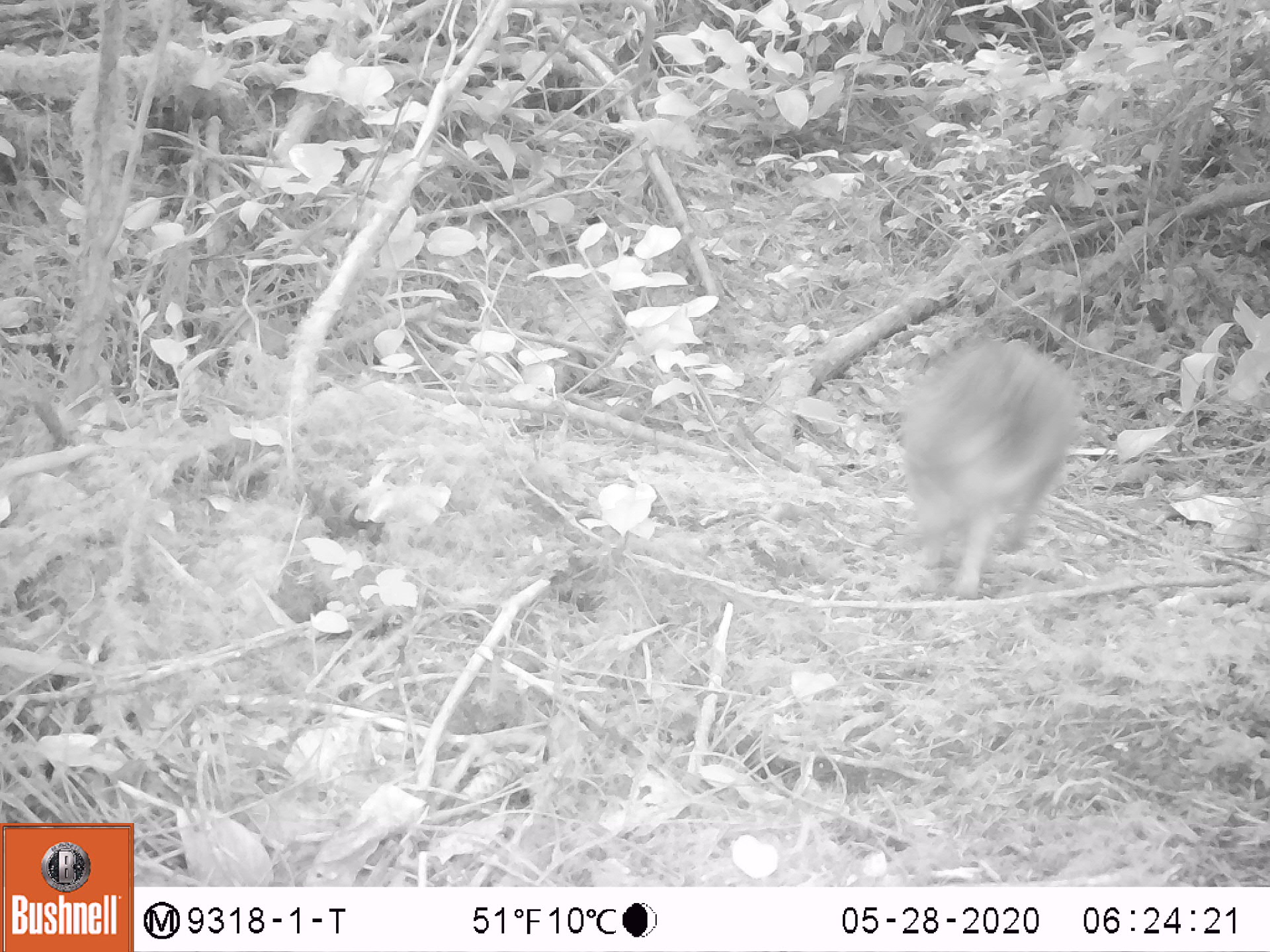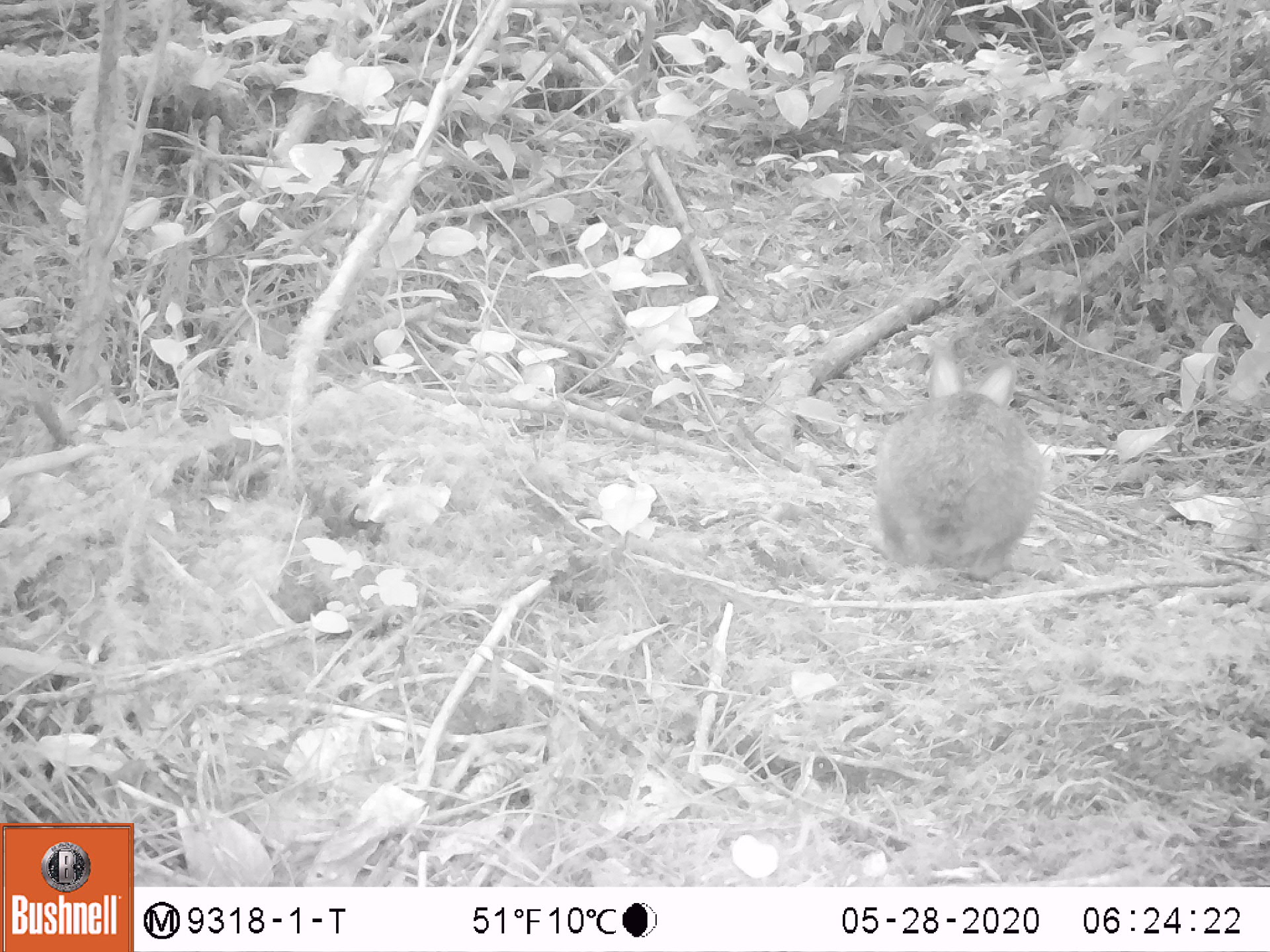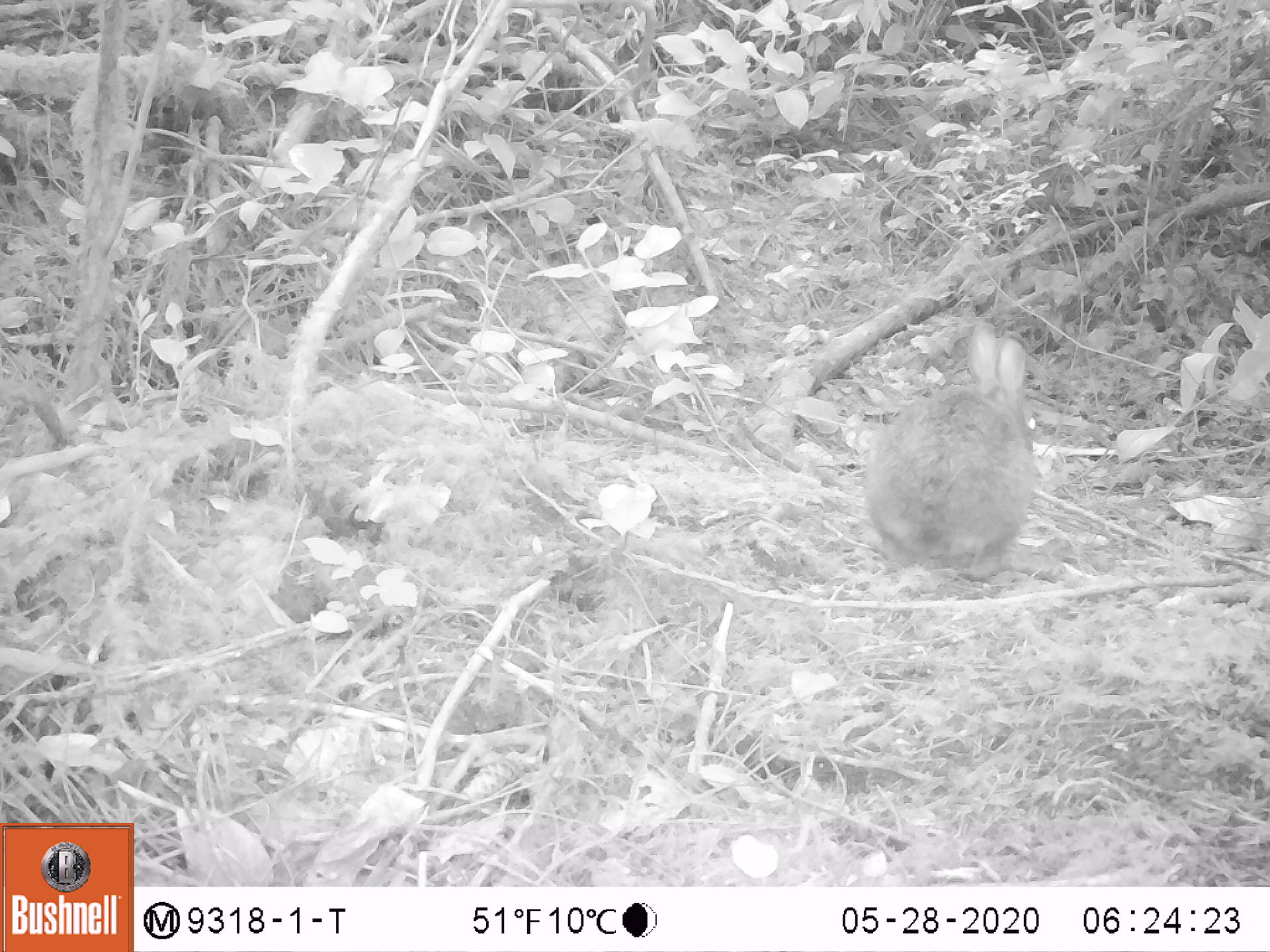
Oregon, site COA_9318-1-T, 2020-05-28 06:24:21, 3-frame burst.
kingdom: Animalia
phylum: Chordata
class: Mammalia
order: Lagomorpha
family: Leporidae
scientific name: Leporidae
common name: hares and rabbits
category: leporidae family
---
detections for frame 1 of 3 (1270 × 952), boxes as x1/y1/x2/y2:
leporidae family: 889/332/1084/599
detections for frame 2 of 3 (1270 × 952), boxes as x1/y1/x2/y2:
leporidae family: 878/344/1045/582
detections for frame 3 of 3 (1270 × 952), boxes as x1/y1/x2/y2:
leporidae family: 858/319/1043/590